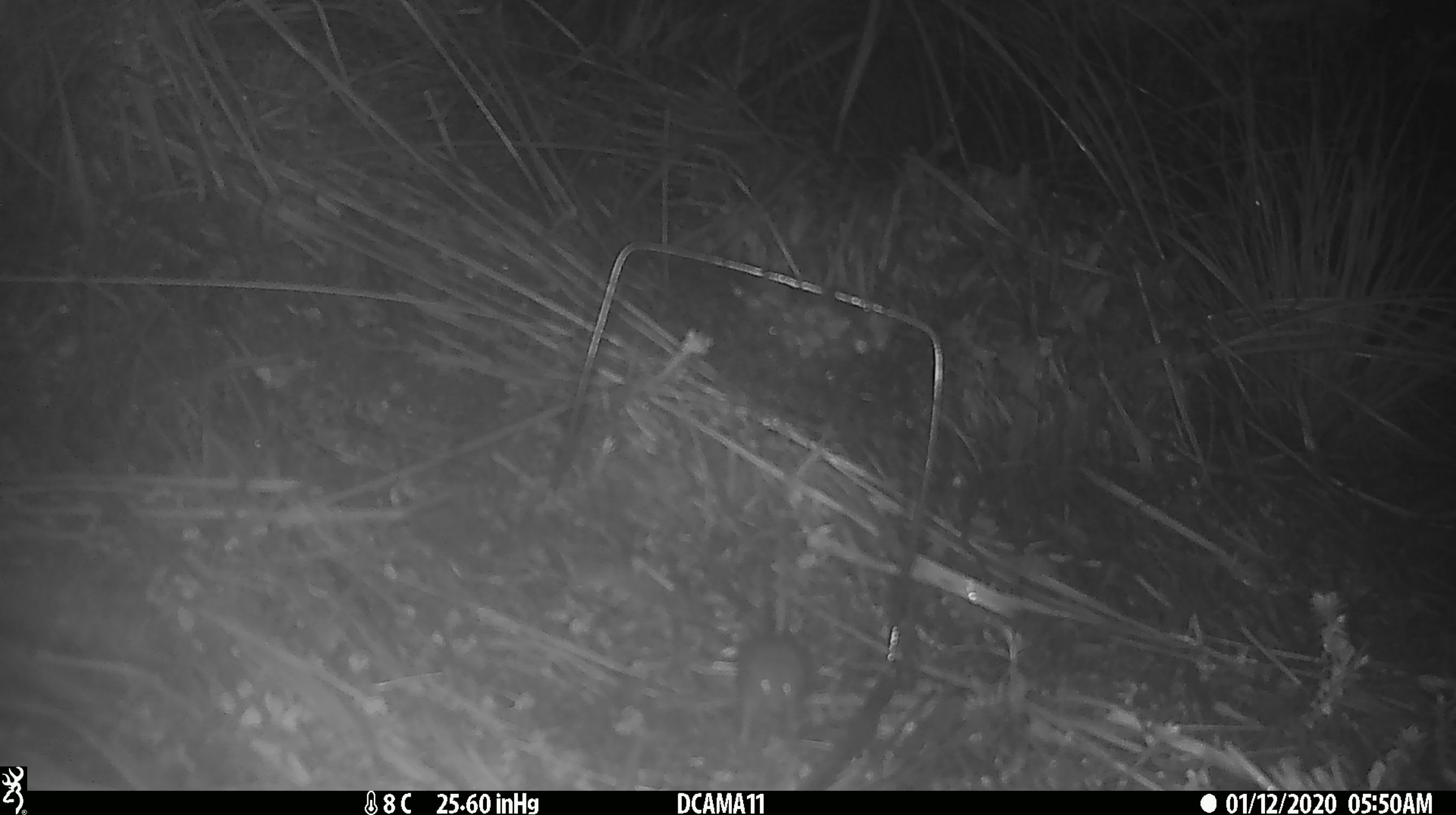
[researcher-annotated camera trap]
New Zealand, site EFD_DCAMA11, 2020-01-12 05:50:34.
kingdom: Animalia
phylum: Chordata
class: Mammalia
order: Rodentia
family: Muridae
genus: Mus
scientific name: Mus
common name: mouse